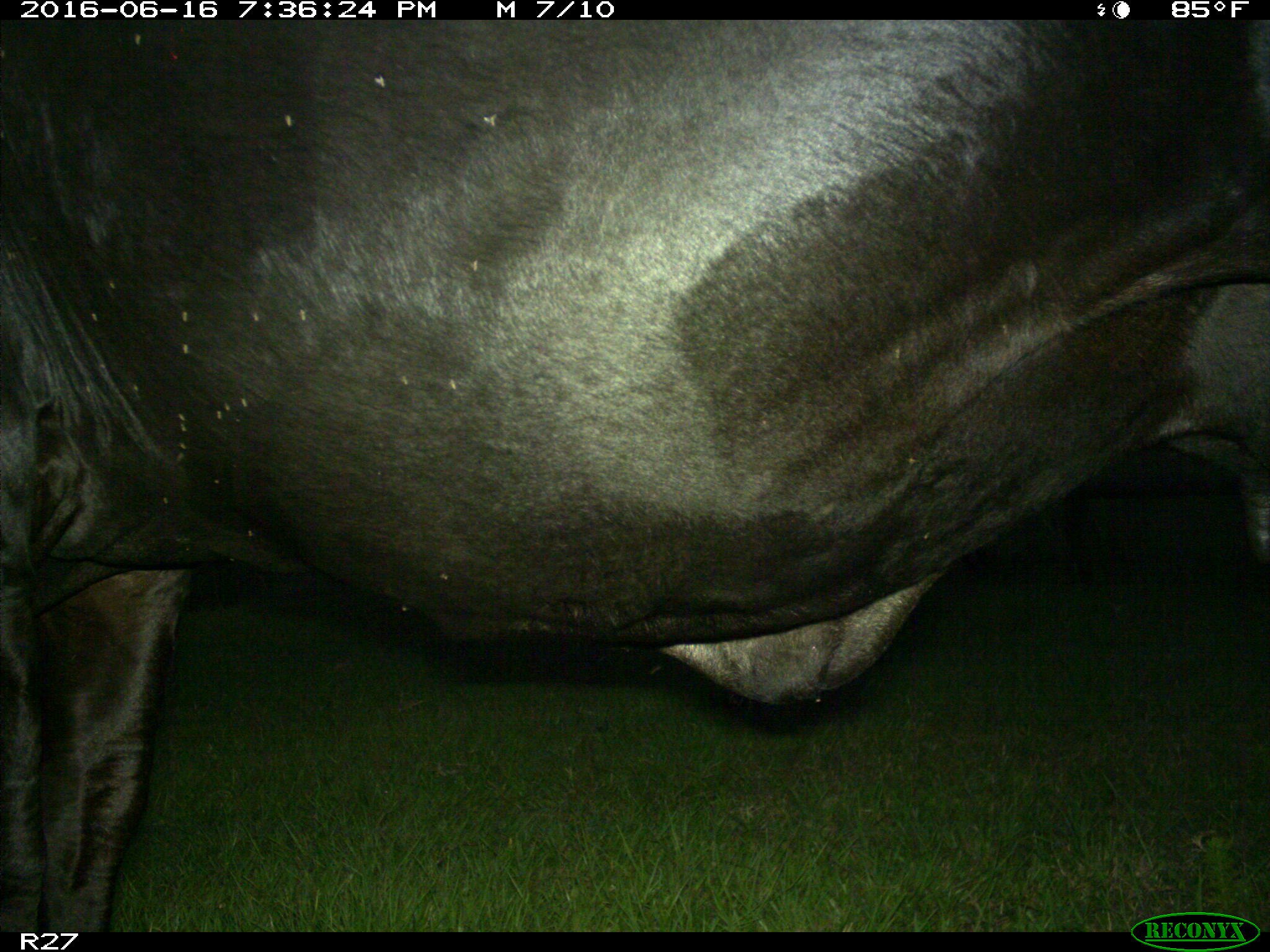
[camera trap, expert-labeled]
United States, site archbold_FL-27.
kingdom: Animalia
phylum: Chordata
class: Mammalia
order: Artiodactyla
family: Bovidae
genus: Bos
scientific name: Bos taurus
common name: domestic cow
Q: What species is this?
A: Bos taurus (domestic cow).